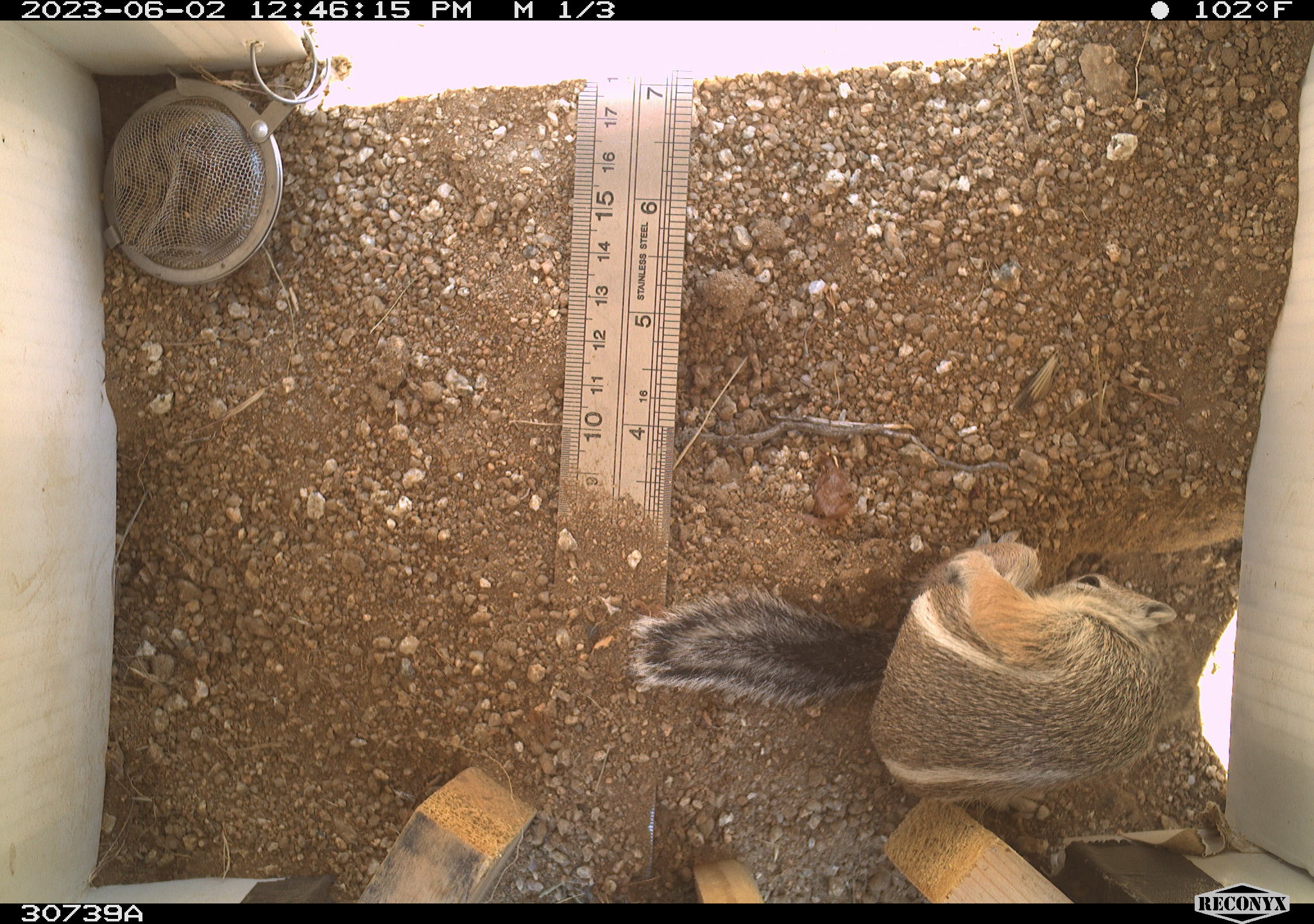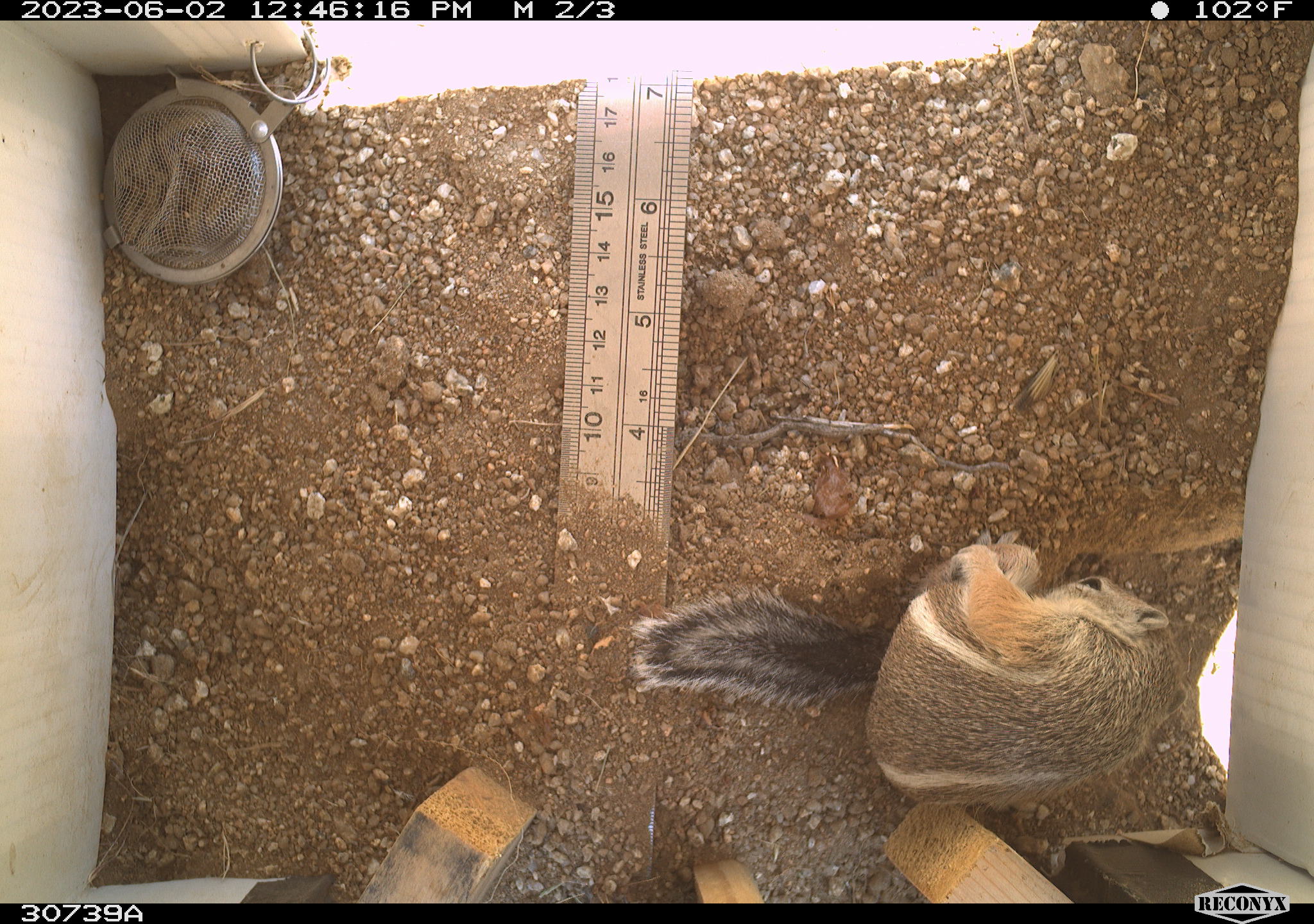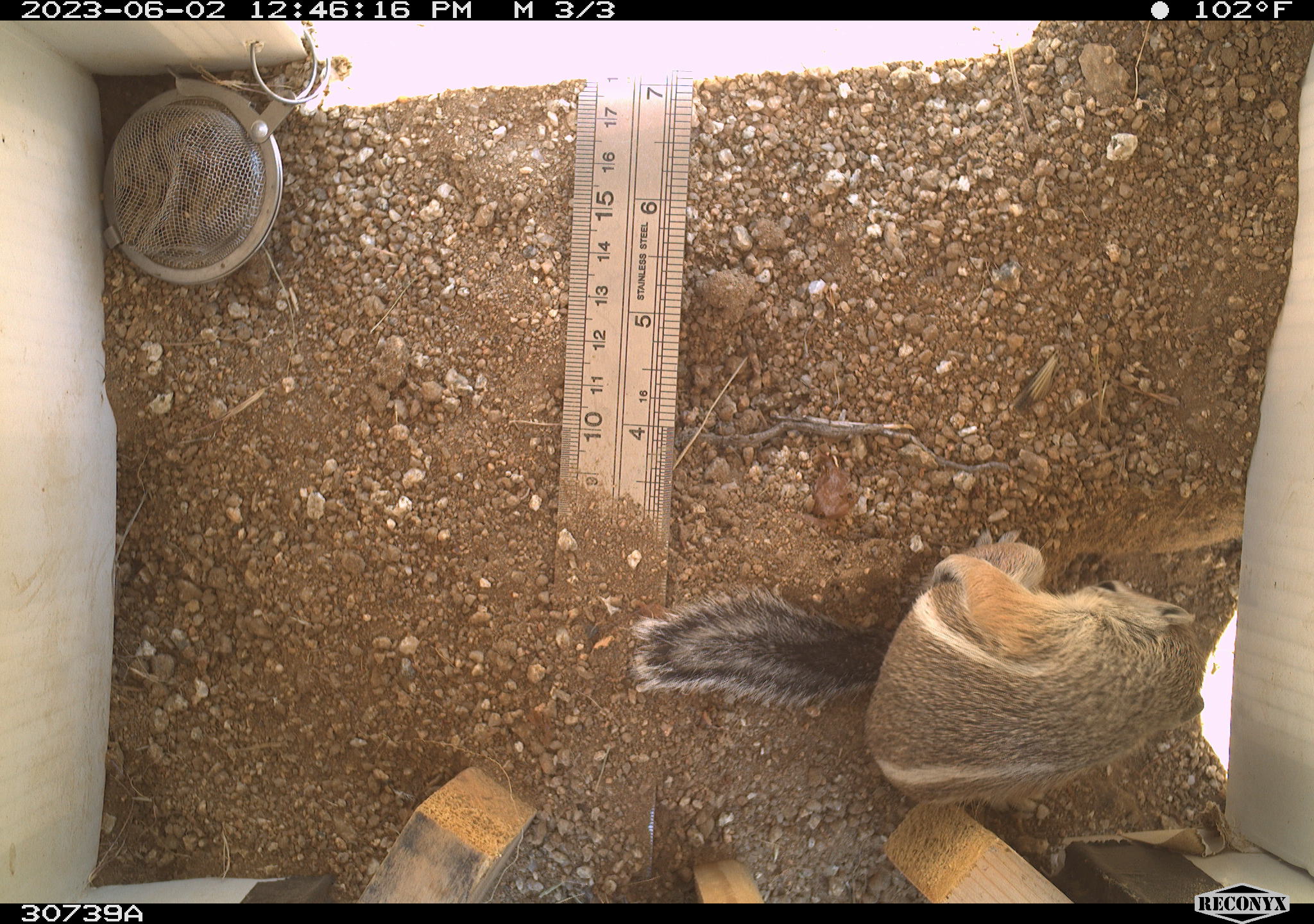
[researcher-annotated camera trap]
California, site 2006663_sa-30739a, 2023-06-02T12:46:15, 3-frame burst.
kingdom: Animalia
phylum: Chordata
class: Mammalia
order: Rodentia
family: Sciuridae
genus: Ammospermophilus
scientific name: Ammospermophilus leucurus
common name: white-tailed antelope squirrel